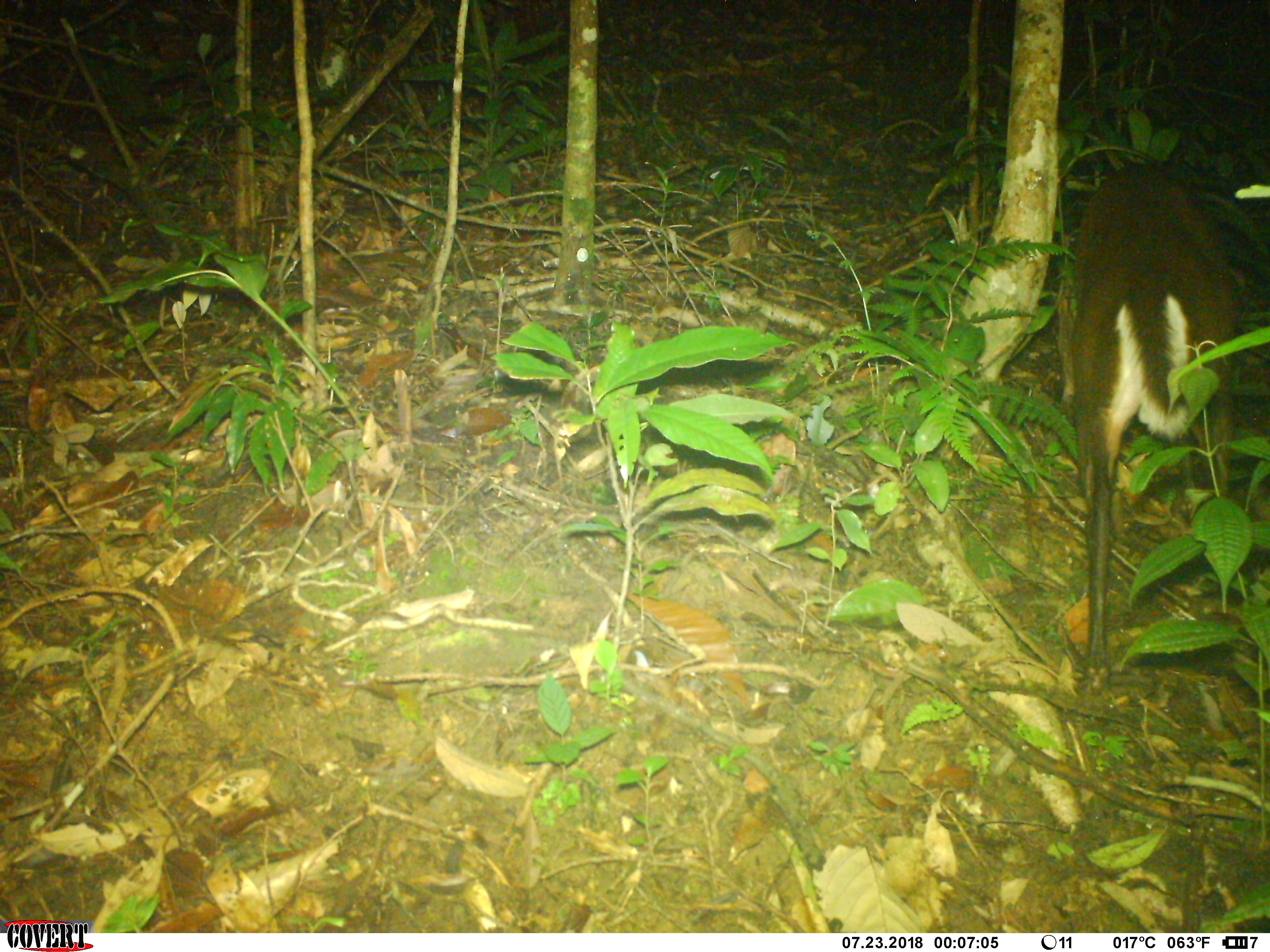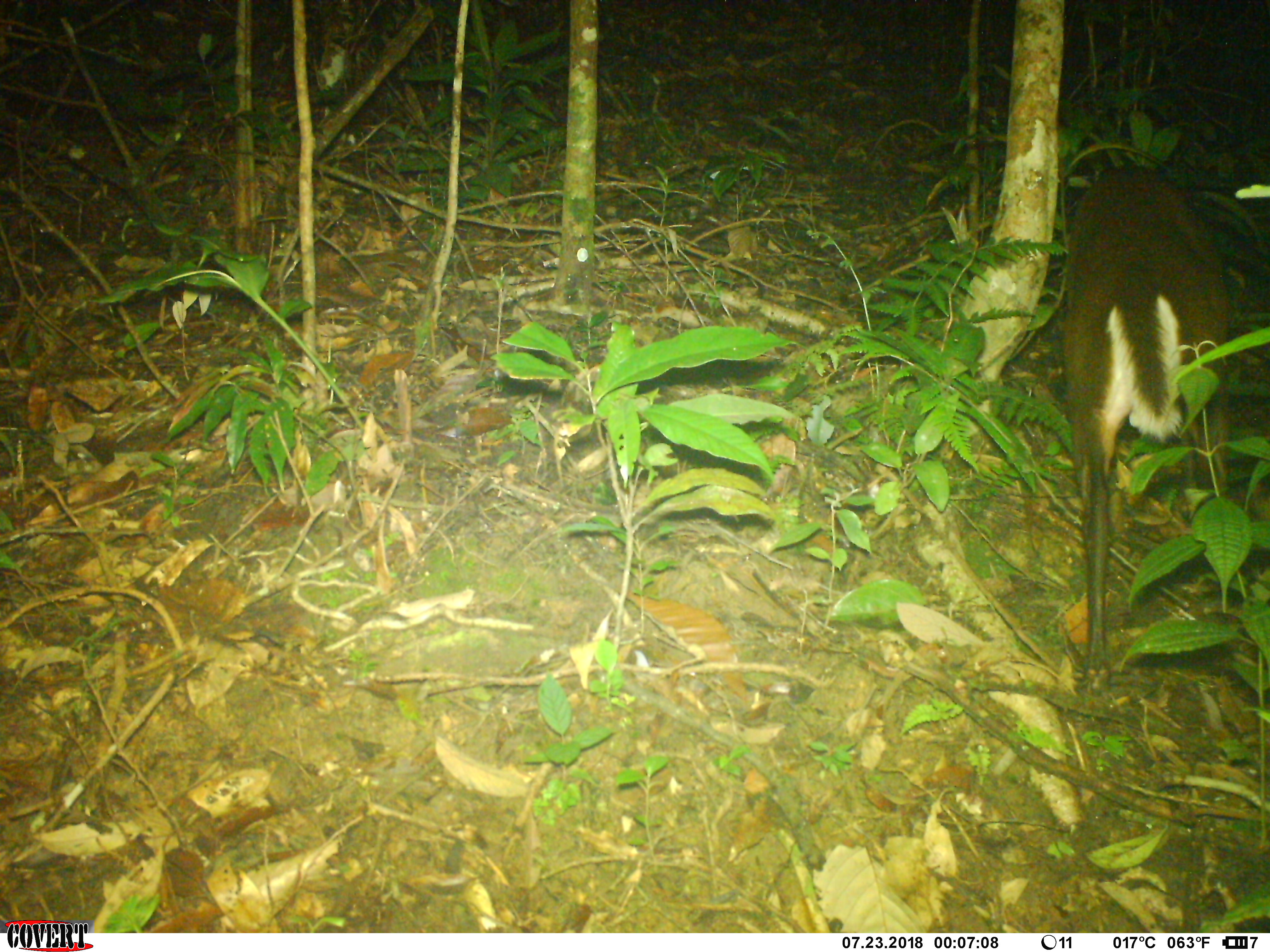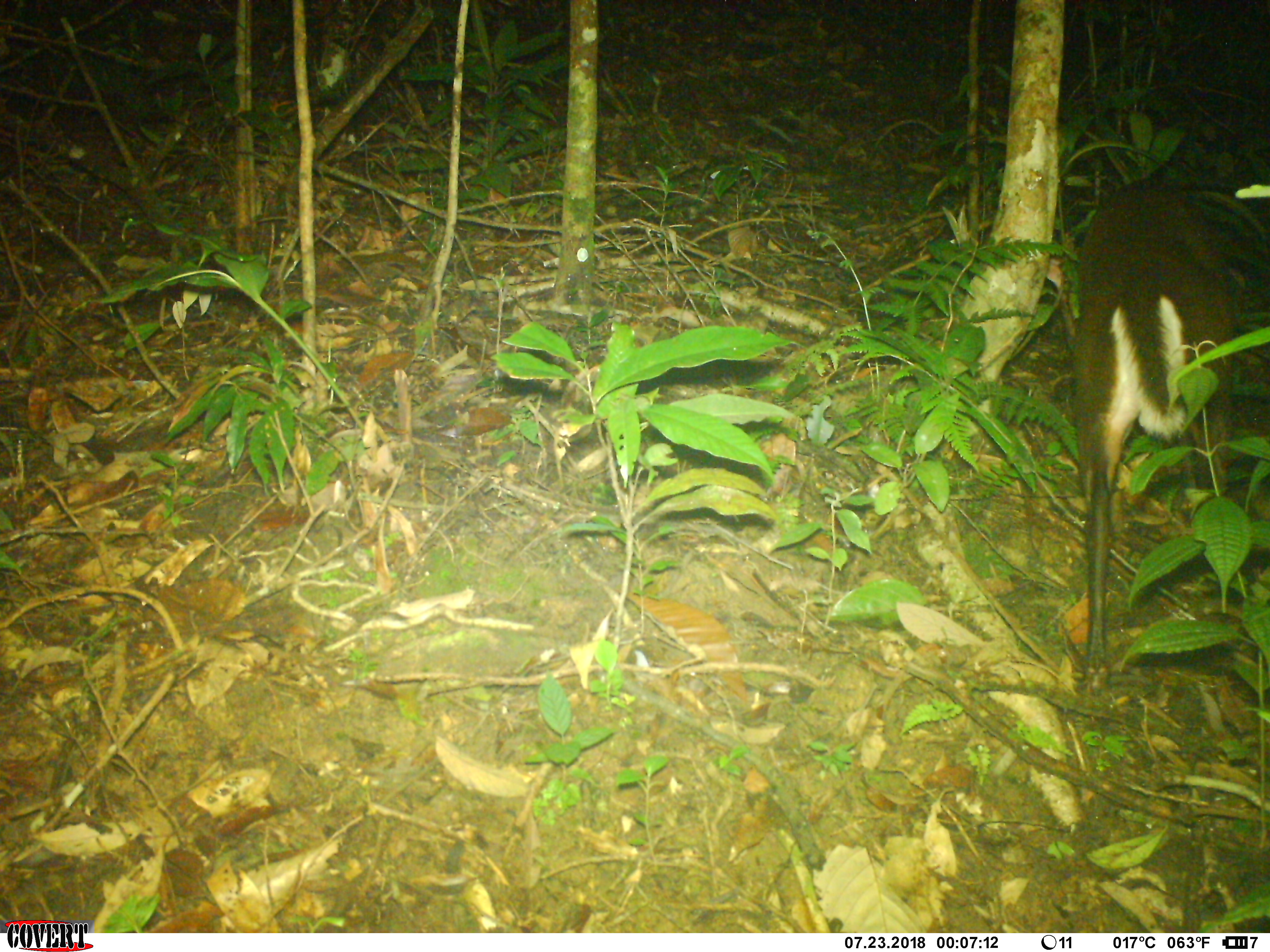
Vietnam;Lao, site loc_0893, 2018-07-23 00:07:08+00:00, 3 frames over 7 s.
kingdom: Animalia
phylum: Chordata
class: Mammalia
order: Artiodactyla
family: Cervidae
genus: Muntiacus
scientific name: Muntiacus rooseveltorum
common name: roosevelt's muntjac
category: roosevelts muntjac group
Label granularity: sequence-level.